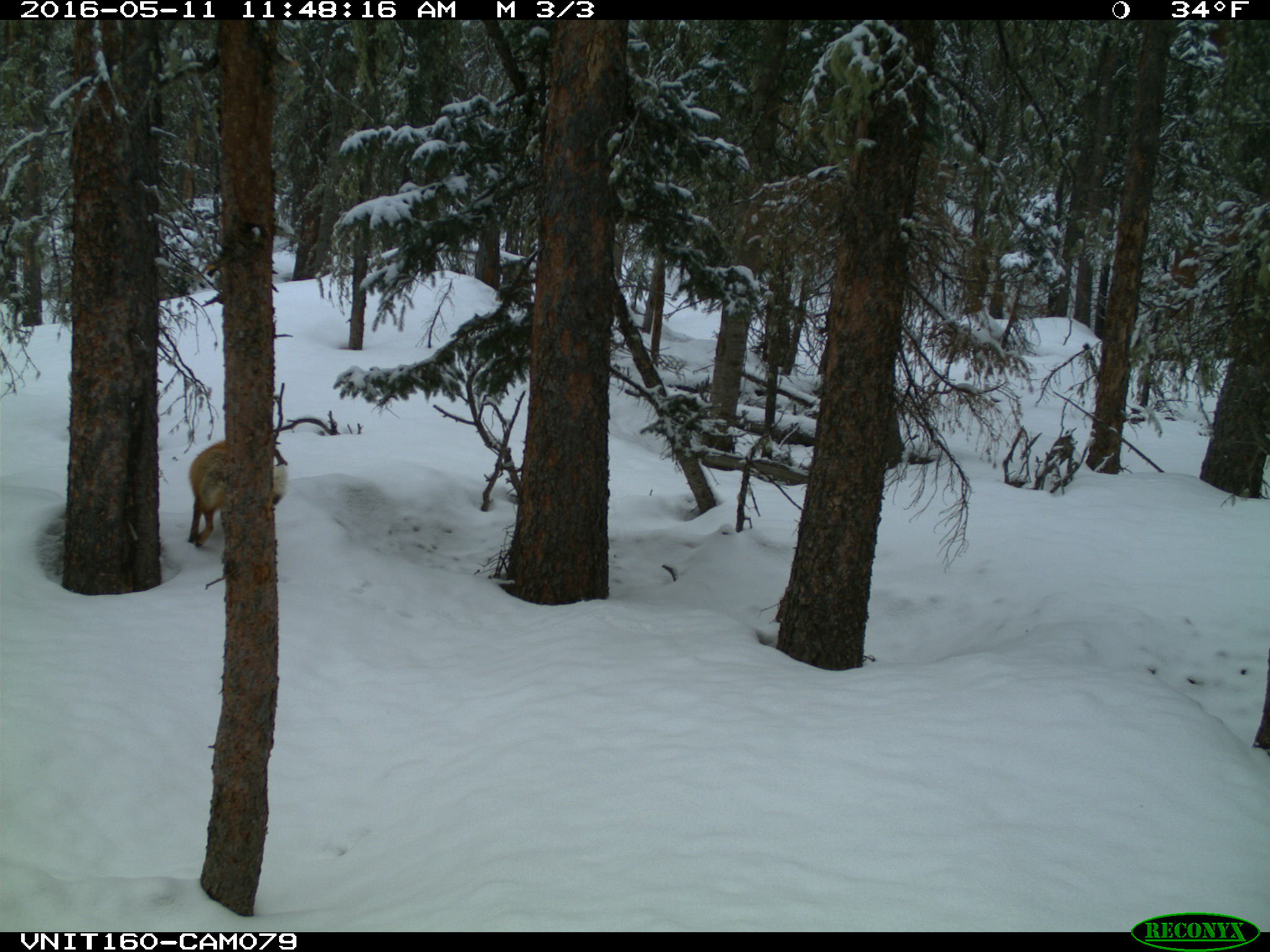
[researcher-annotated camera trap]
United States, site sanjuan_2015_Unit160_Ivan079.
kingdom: Animalia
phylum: Chordata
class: Mammalia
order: Carnivora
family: Canidae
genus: Vulpes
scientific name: Vulpes vulpes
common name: red fox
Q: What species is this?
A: Vulpes vulpes (red fox).